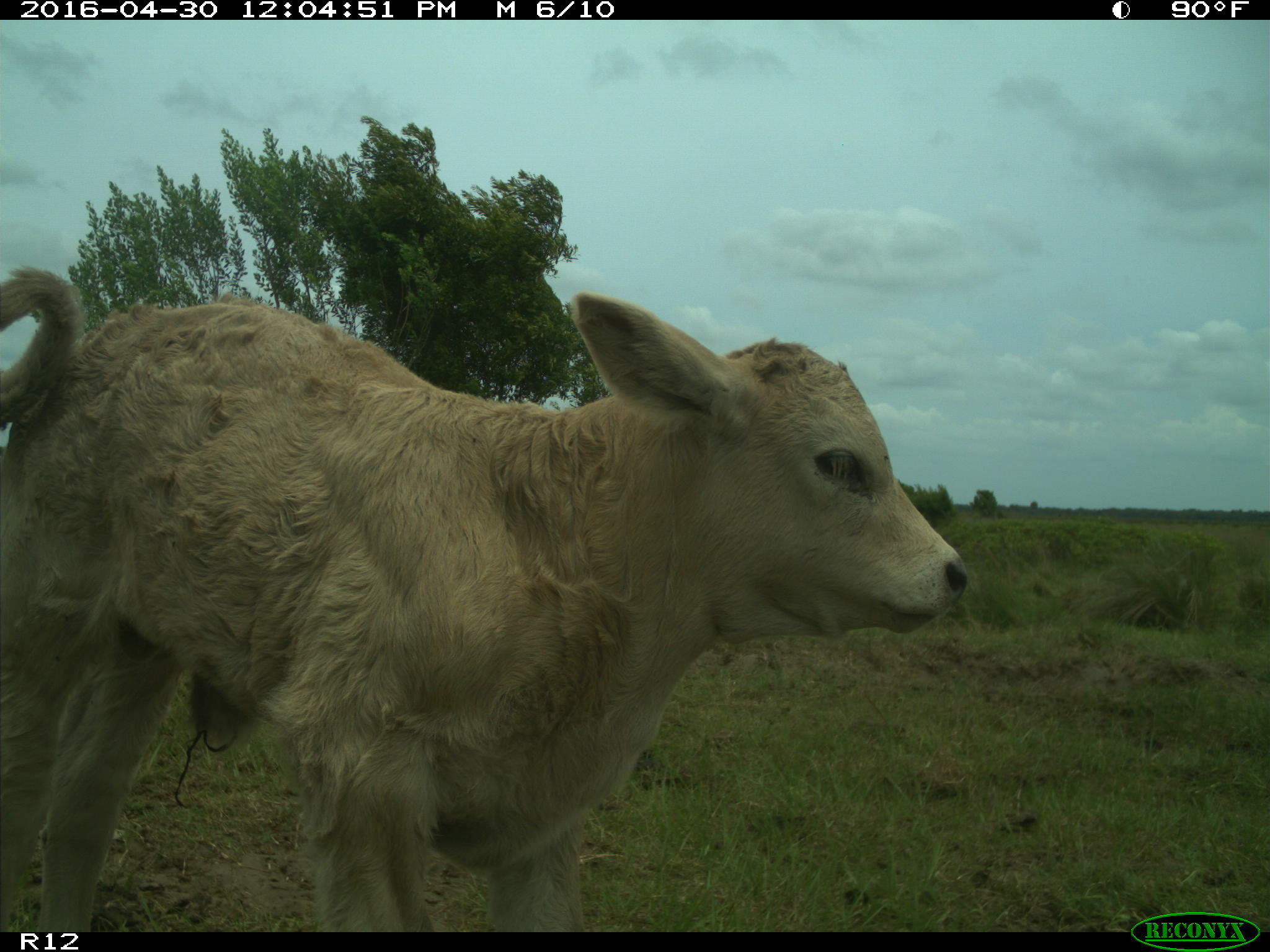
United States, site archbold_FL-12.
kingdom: Animalia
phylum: Chordata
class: Mammalia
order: Artiodactyla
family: Bovidae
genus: Bos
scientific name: Bos taurus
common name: domestic cow